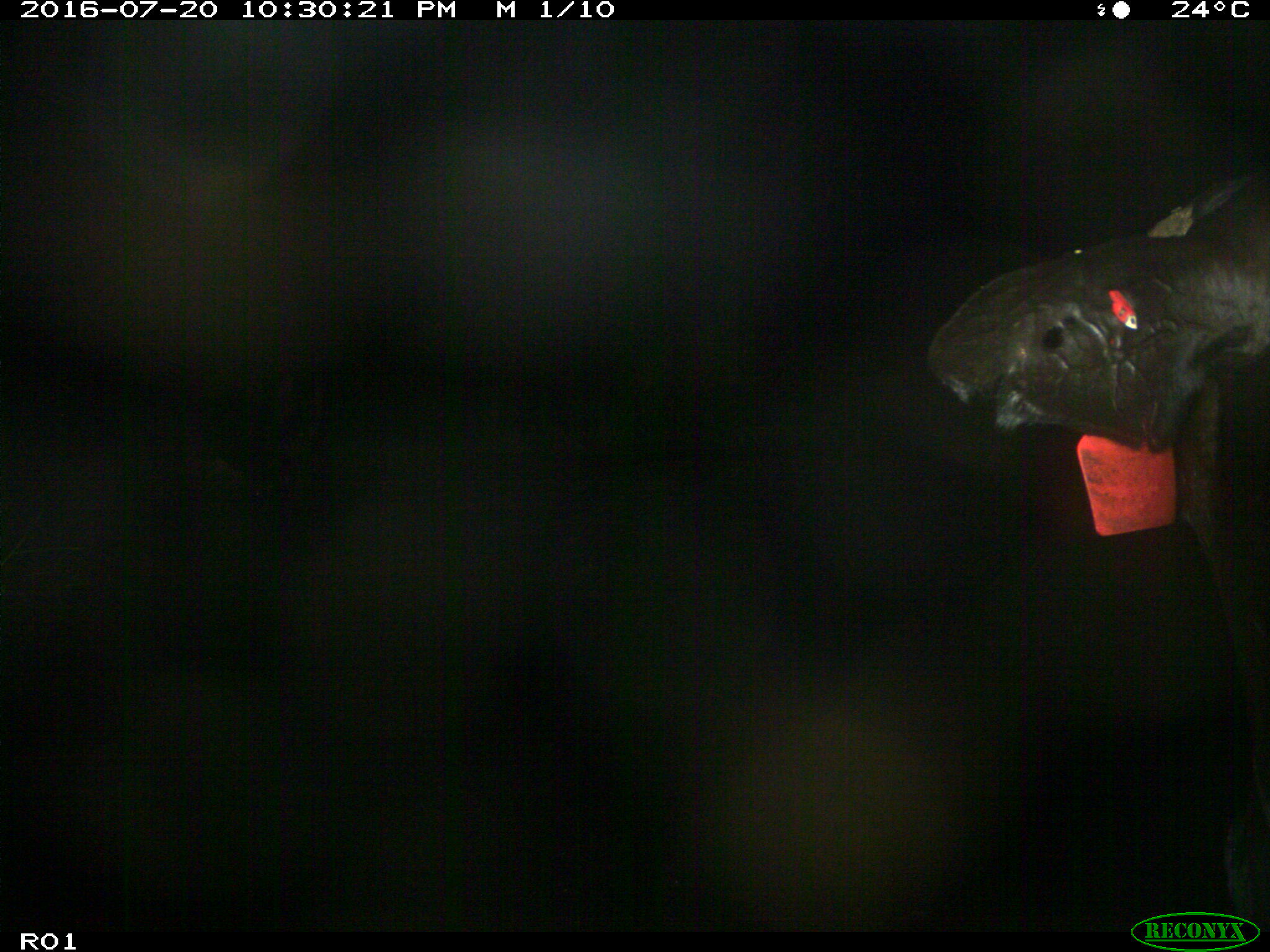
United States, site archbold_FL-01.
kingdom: Animalia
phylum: Chordata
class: Mammalia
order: Artiodactyla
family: Bovidae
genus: Bos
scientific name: Bos taurus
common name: domestic cow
Bos taurus (domestic cow).